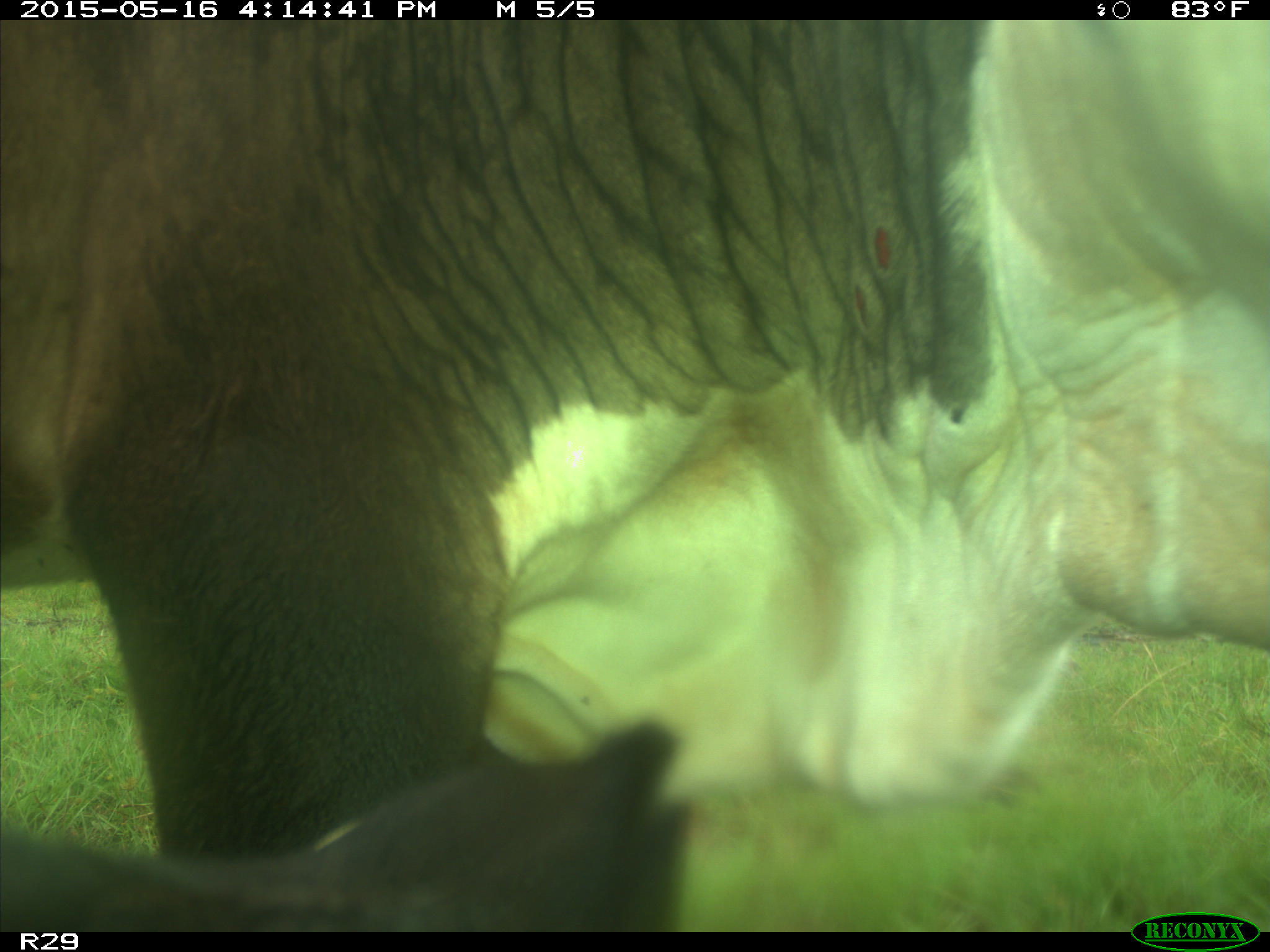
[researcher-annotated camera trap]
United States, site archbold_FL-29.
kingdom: Animalia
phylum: Chordata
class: Mammalia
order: Artiodactyla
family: Bovidae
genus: Bos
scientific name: Bos taurus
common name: domestic cow